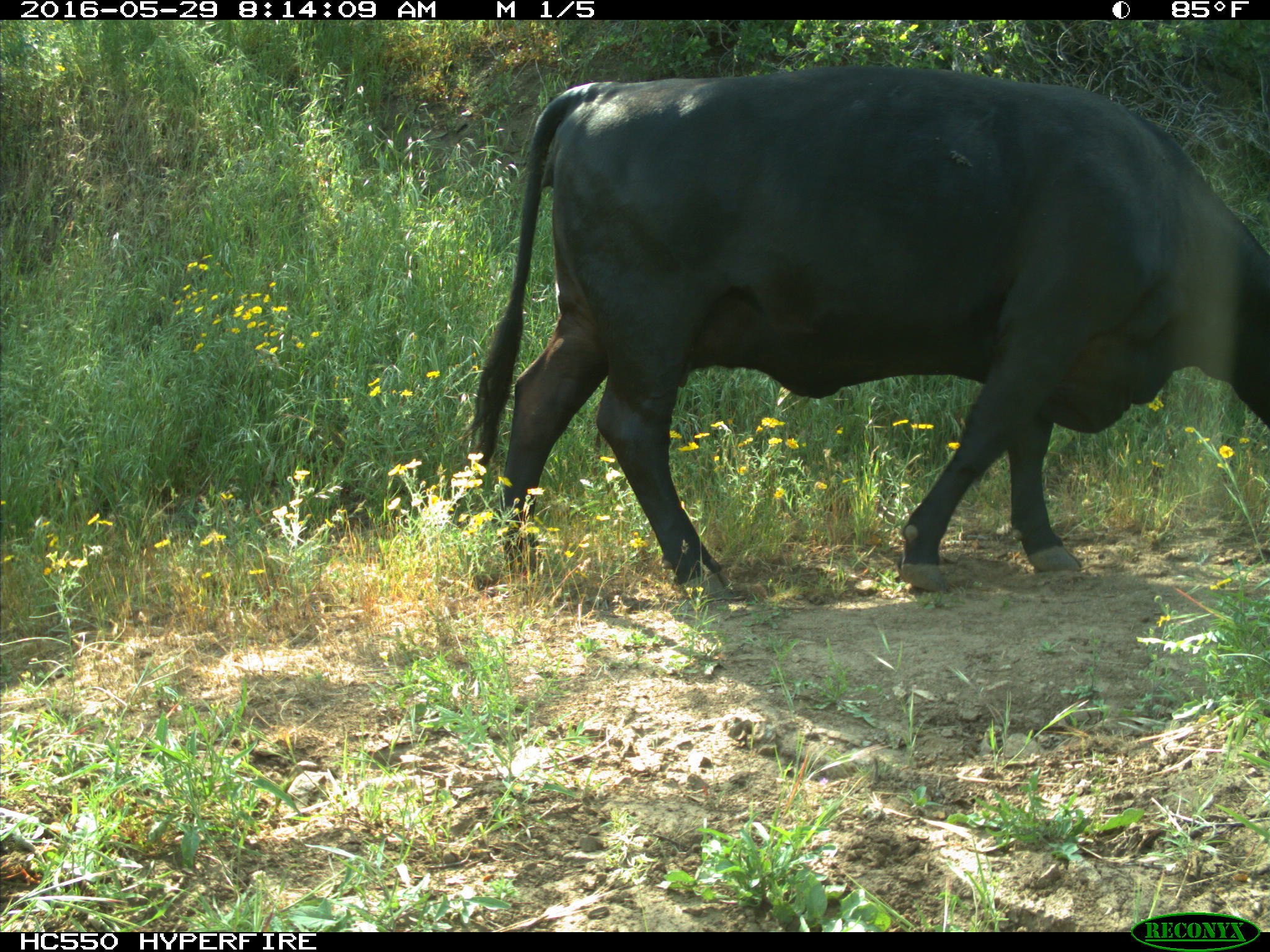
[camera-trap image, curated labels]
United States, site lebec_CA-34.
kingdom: Animalia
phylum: Chordata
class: Mammalia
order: Artiodactyla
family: Bovidae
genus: Bos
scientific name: Bos taurus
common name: domestic cow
Bos taurus (domestic cow).